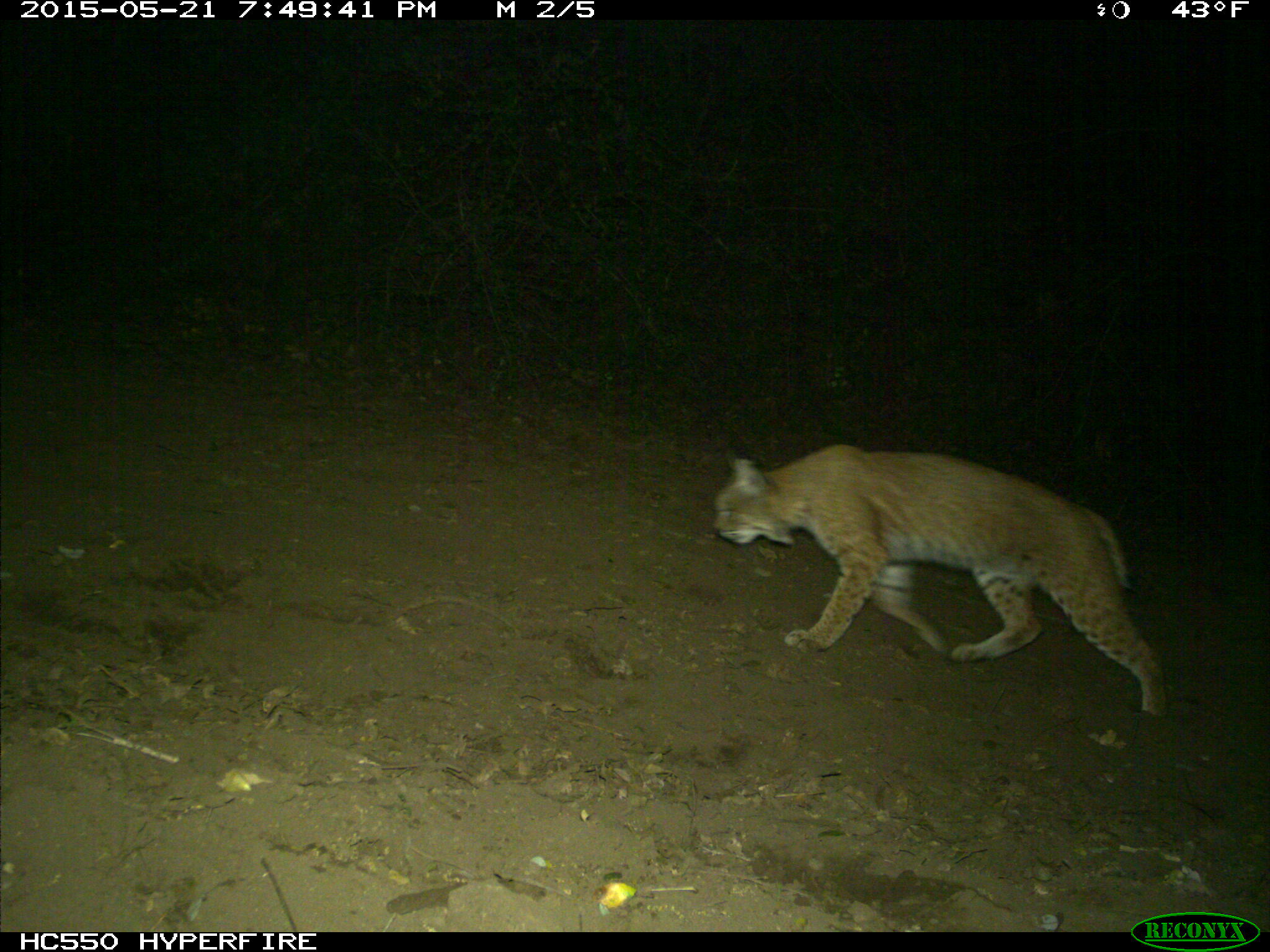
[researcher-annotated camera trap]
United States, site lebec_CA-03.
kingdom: Animalia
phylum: Chordata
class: Mammalia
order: Carnivora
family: Felidae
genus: Lynx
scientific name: Lynx rufus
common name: bobcat